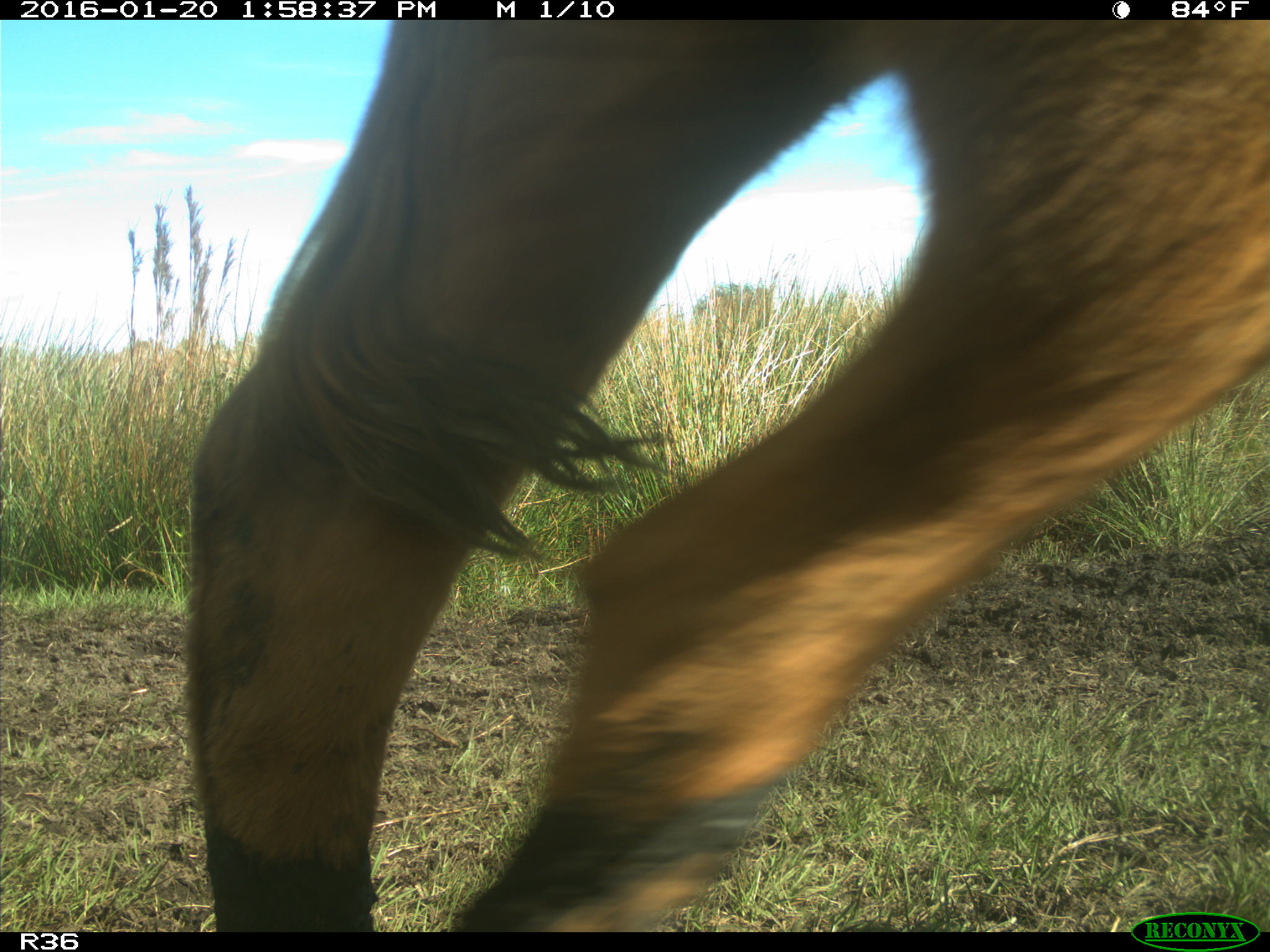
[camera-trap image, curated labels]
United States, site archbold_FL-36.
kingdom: Animalia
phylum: Chordata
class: Mammalia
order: Artiodactyla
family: Bovidae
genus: Bos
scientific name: Bos taurus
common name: domestic cow